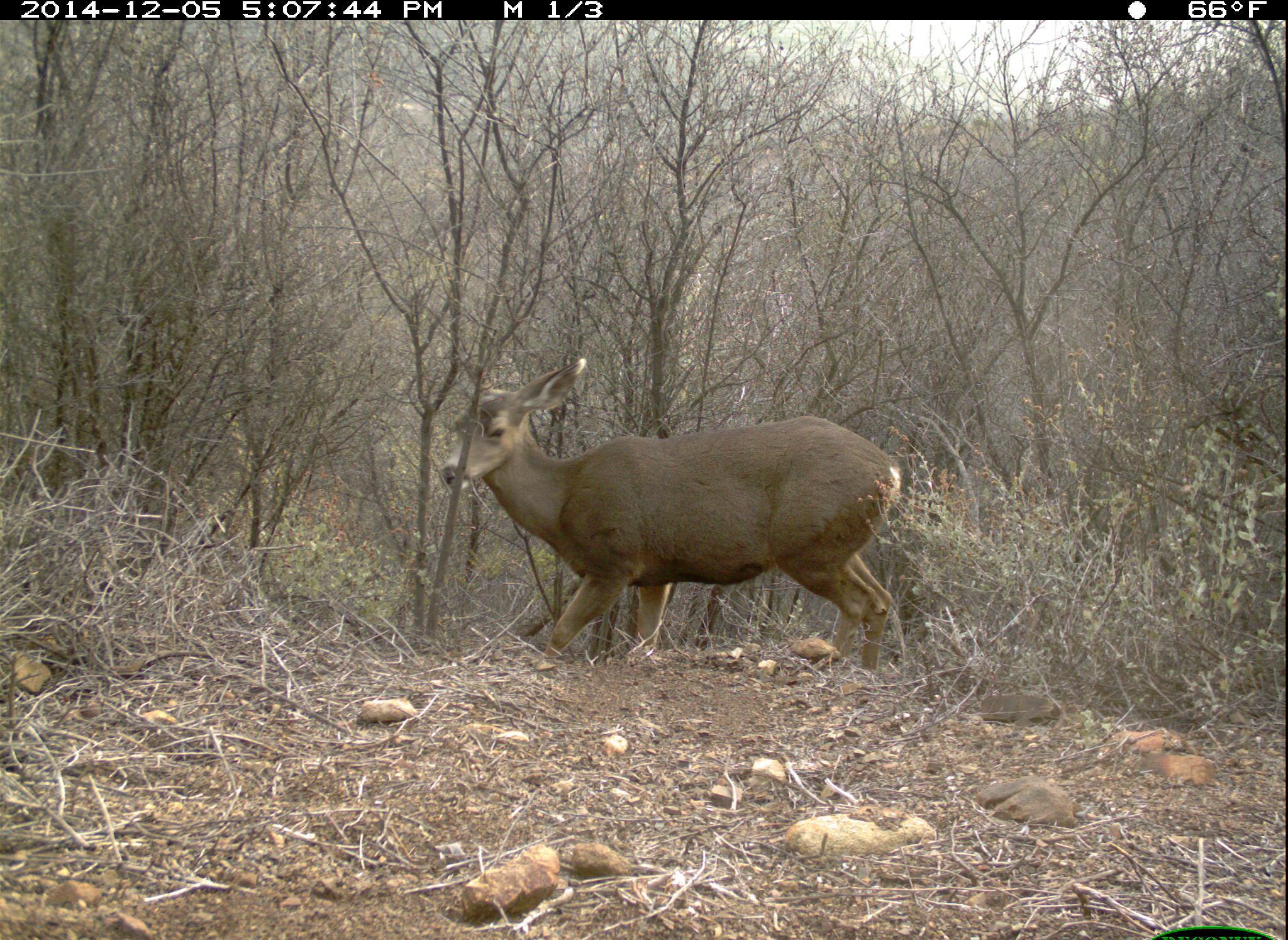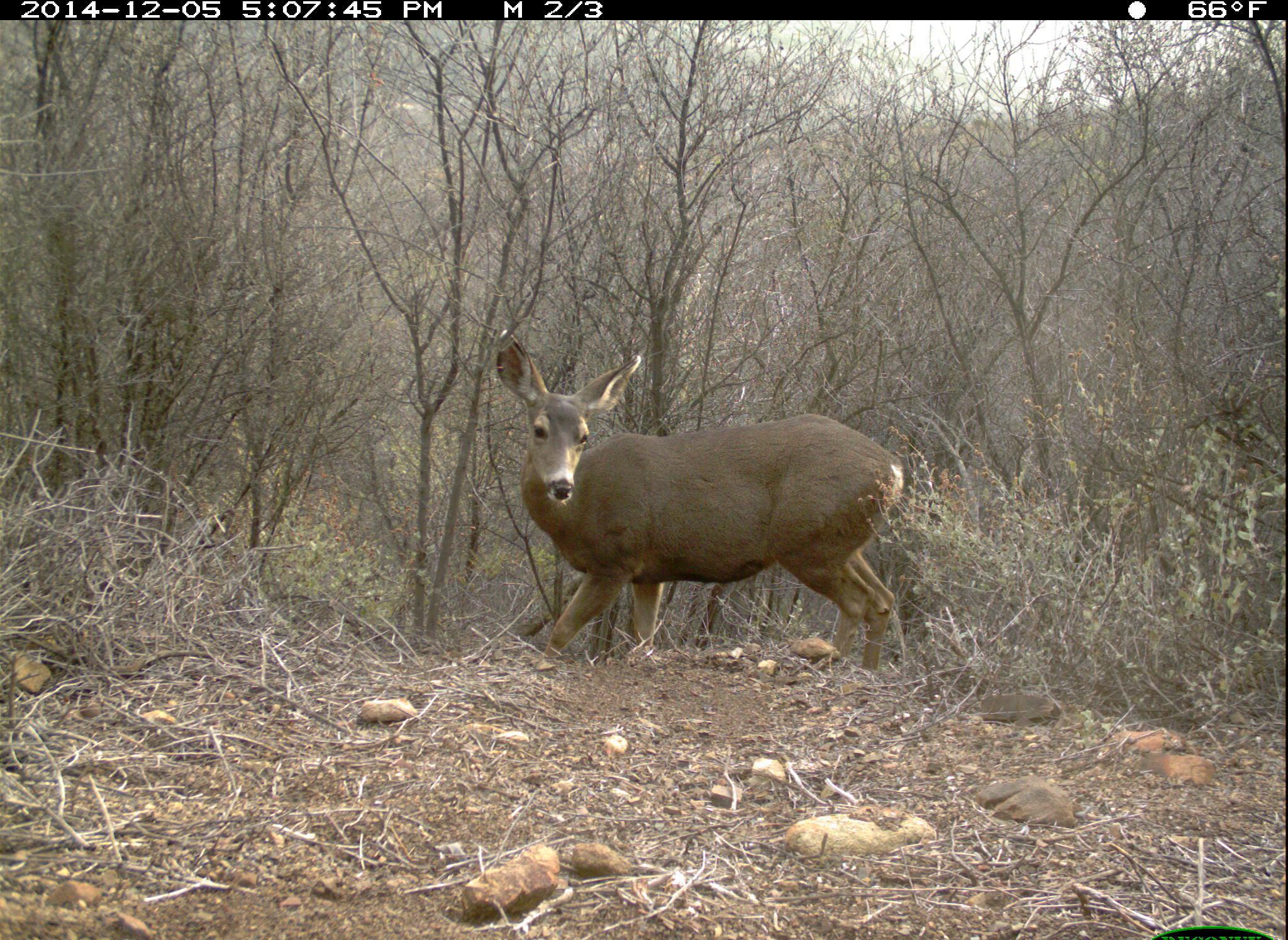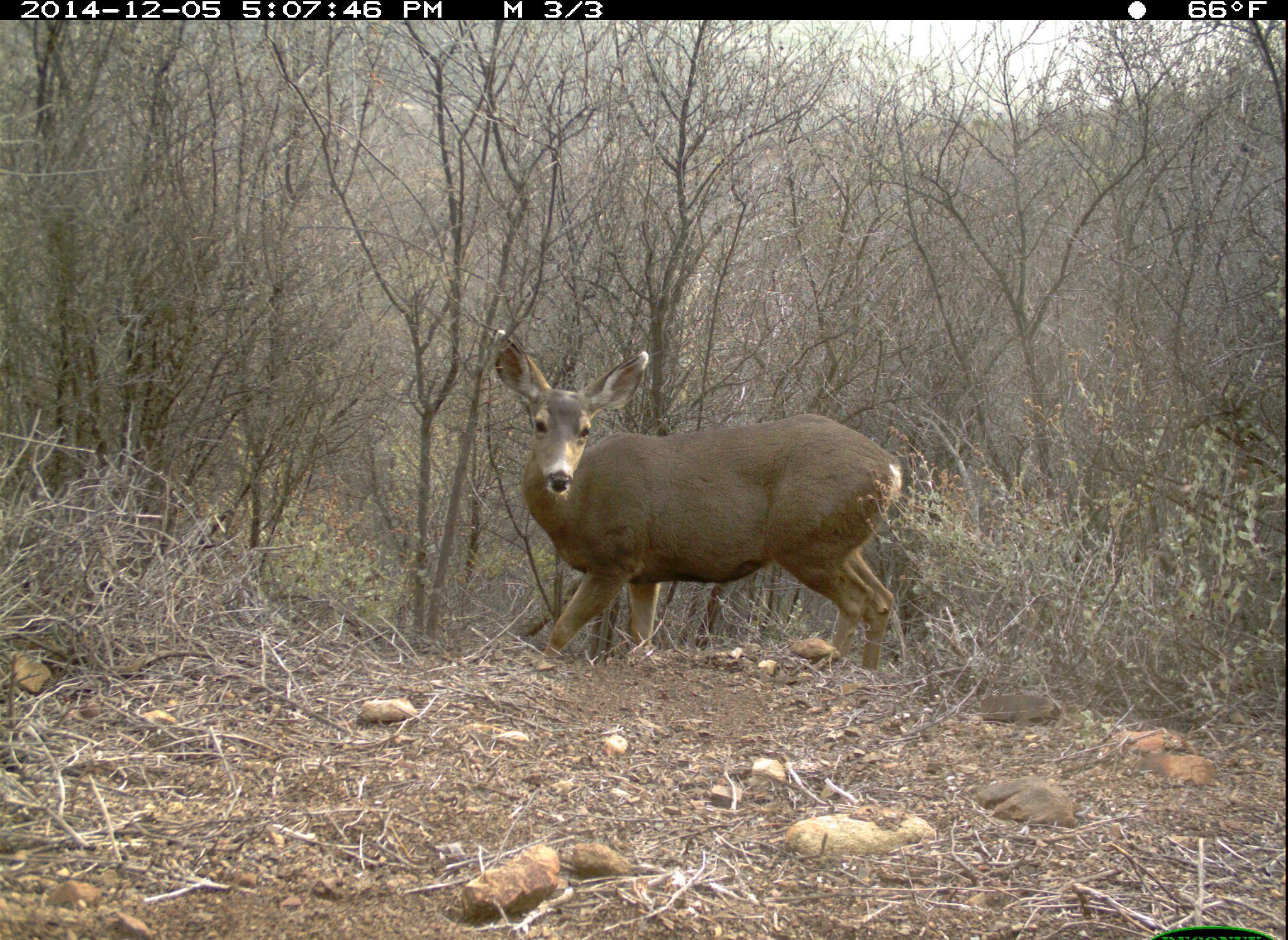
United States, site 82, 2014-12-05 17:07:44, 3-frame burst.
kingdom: Animalia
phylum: Chordata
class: Mammalia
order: Artiodactyla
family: Cervidae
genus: Odocoileus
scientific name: Odocoileus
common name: deer